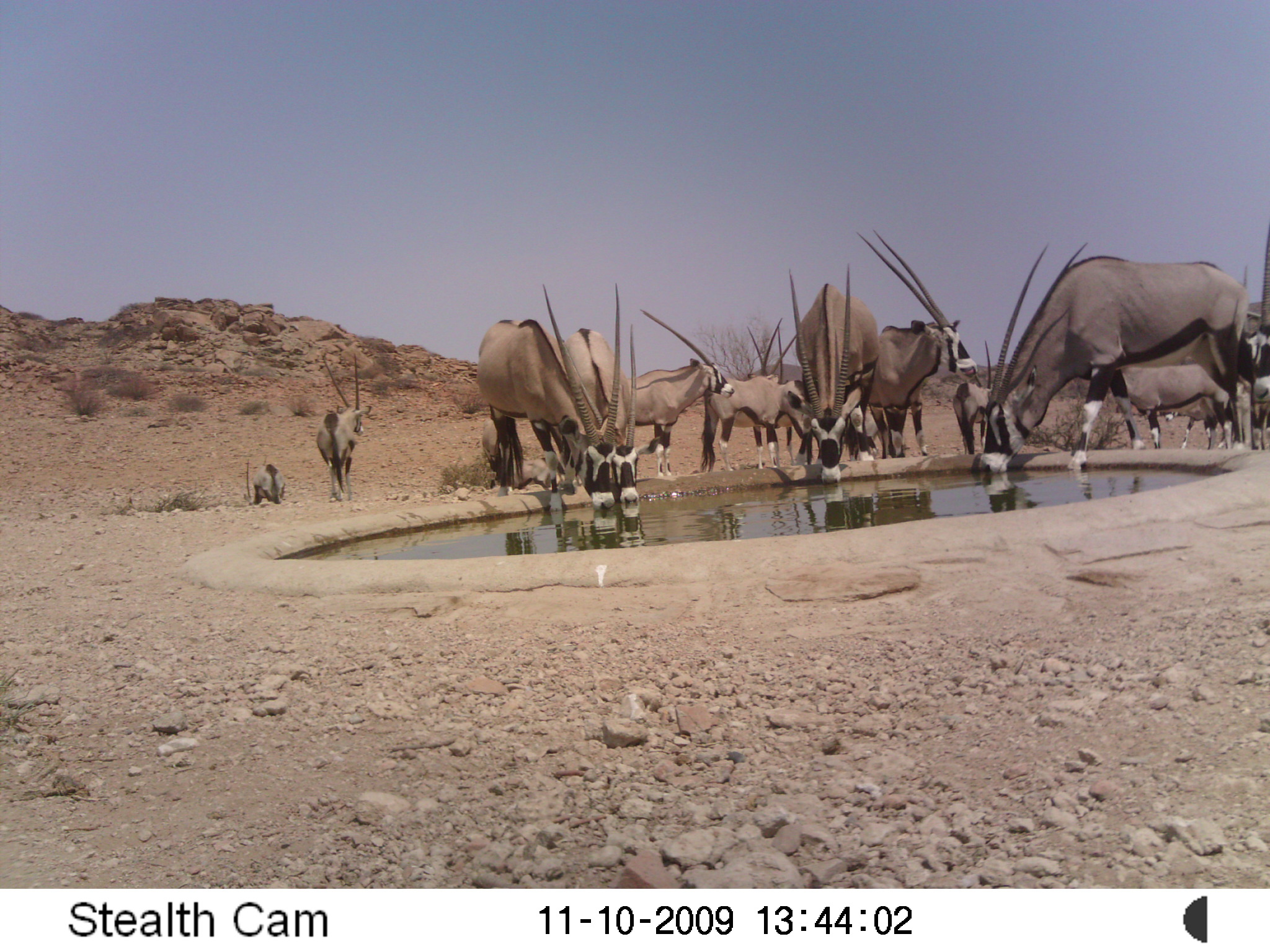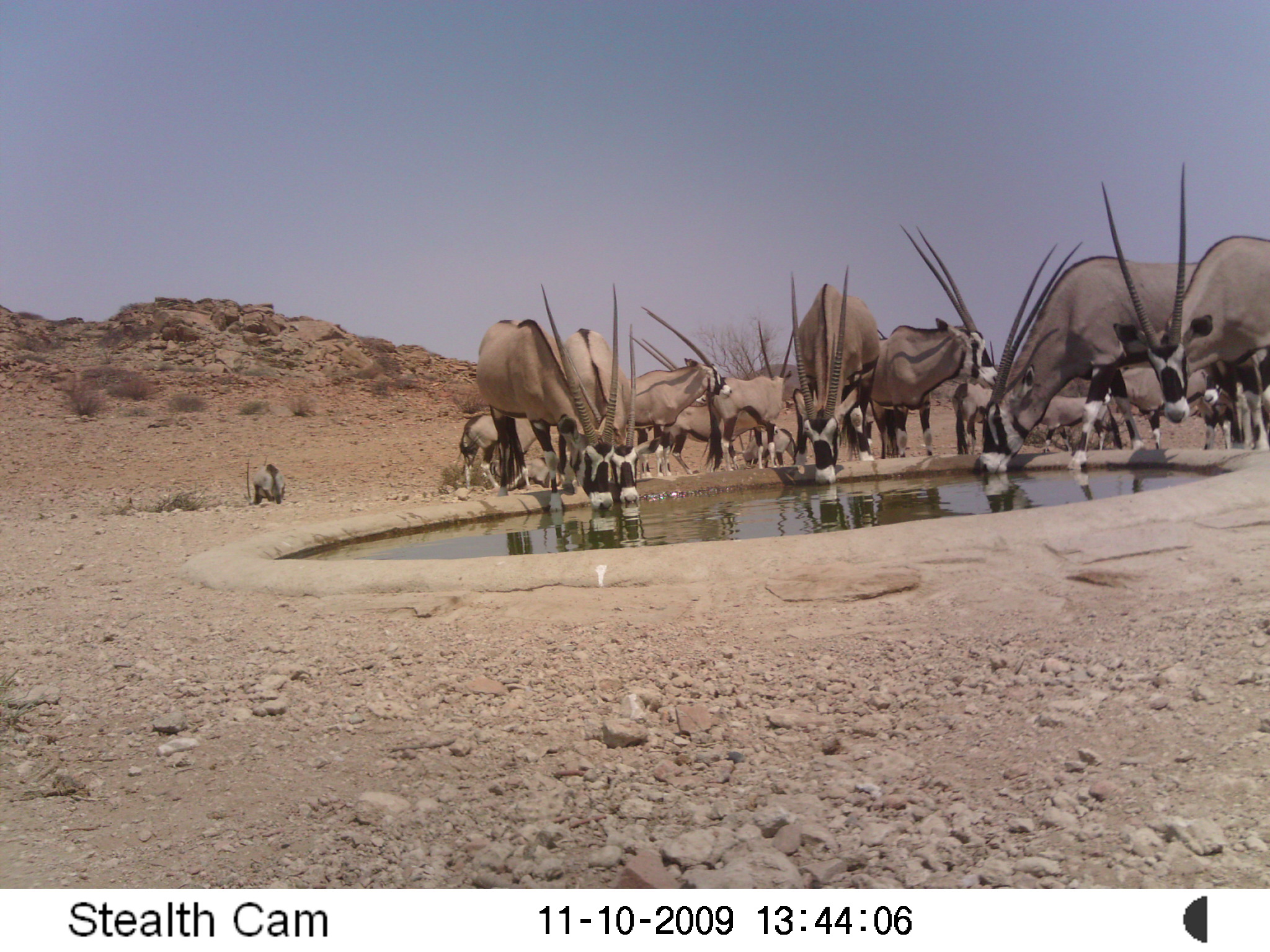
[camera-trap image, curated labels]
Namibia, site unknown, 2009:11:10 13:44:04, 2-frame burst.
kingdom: Animalia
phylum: Chordata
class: Mammalia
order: Artiodactyla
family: Bovidae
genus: Oryx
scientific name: Oryx gazella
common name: gemsbok